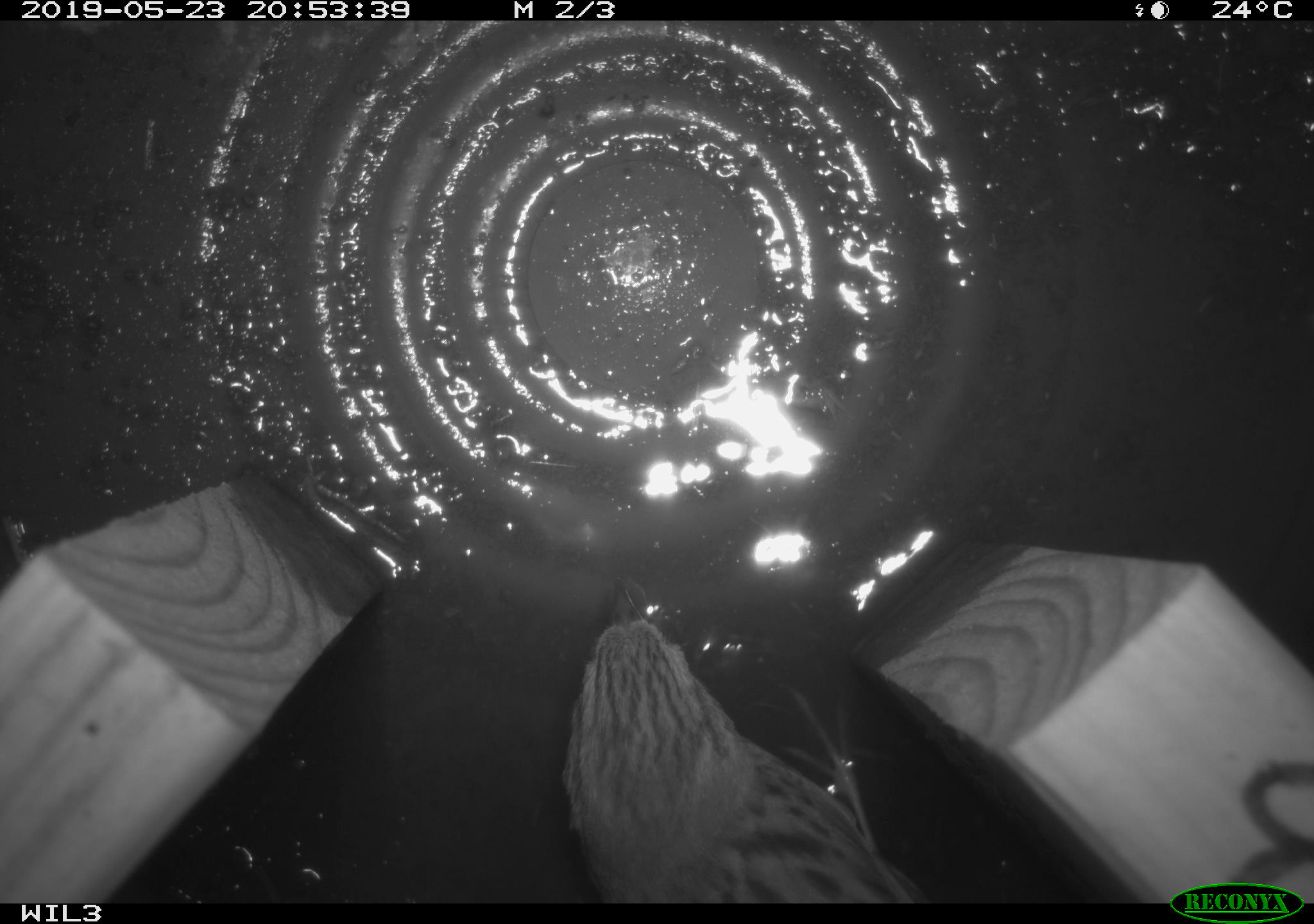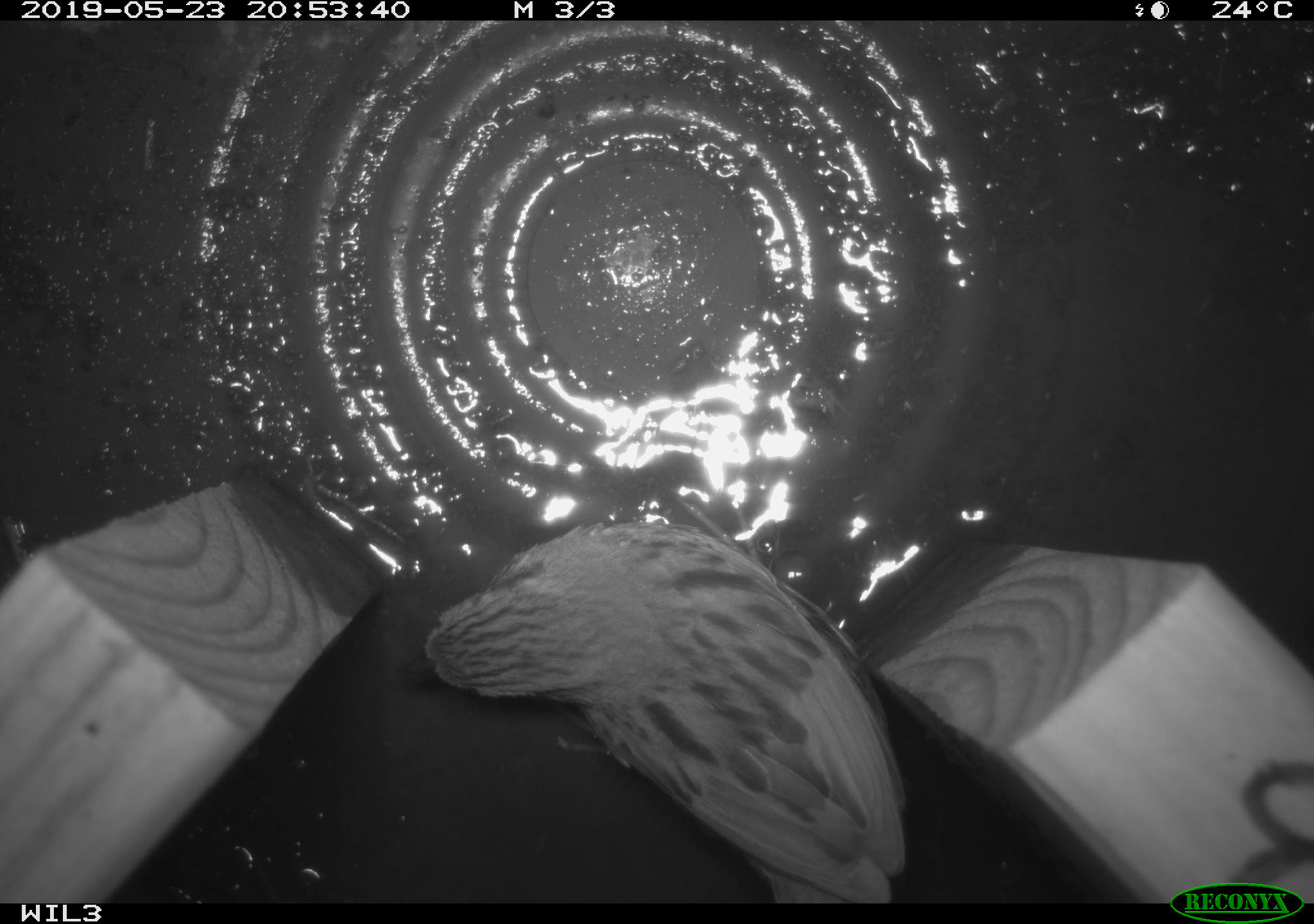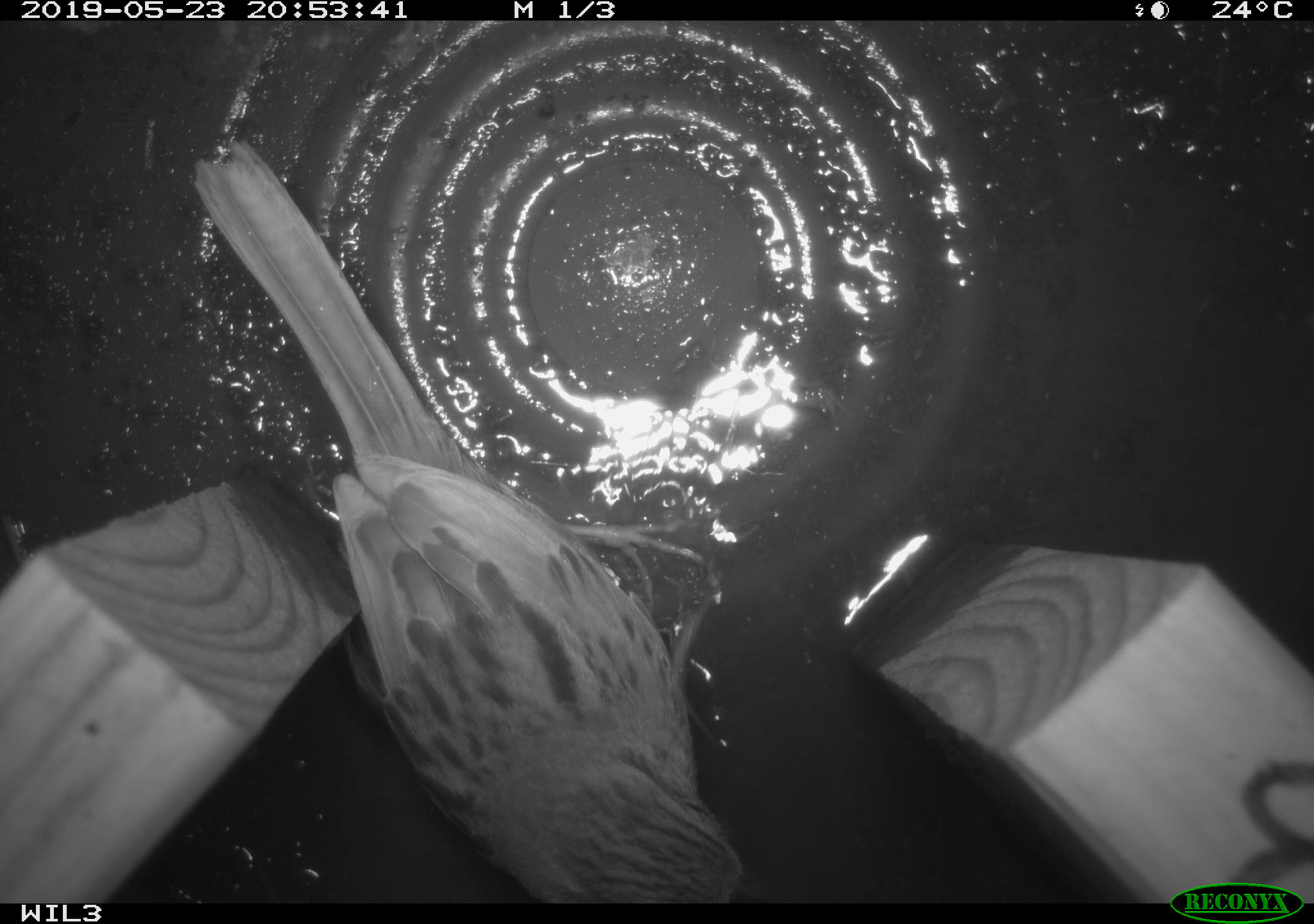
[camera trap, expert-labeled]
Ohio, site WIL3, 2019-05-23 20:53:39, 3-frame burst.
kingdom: Animalia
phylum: Chordata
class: Aves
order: Passeriformes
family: Passerellidae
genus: Melospiza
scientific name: Melospiza melodia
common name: song sparrow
Song sparrow (Melospiza melodia).